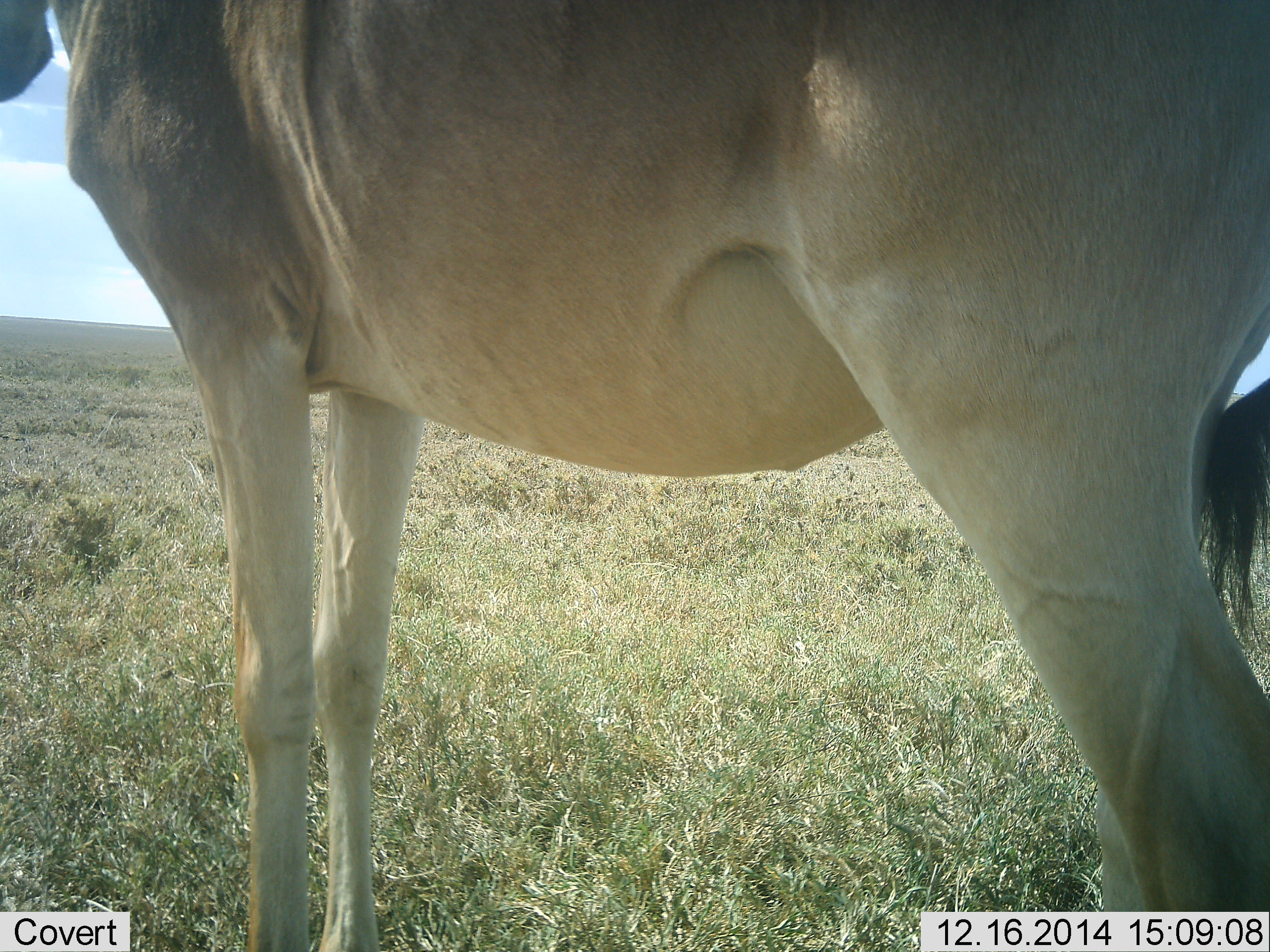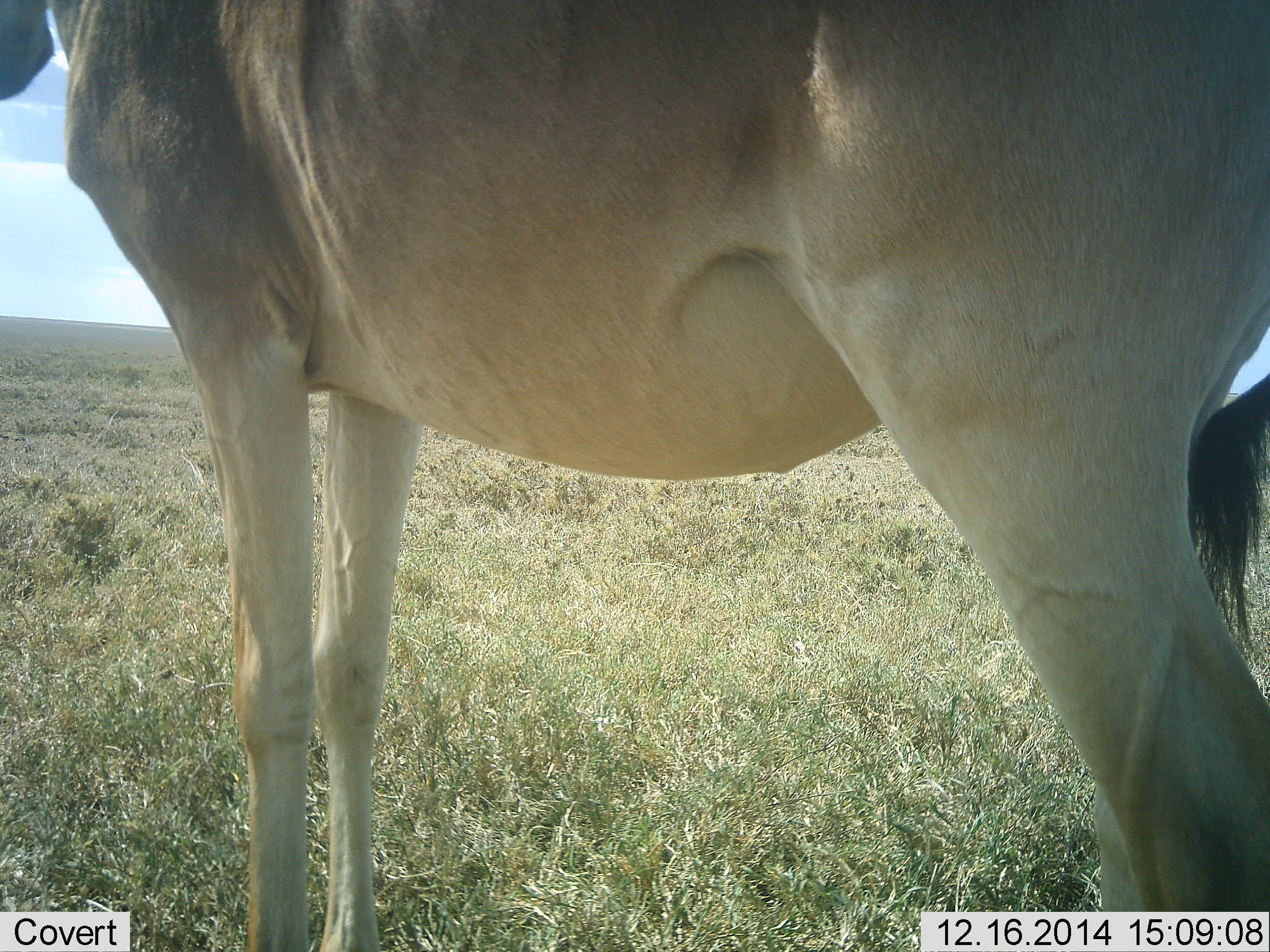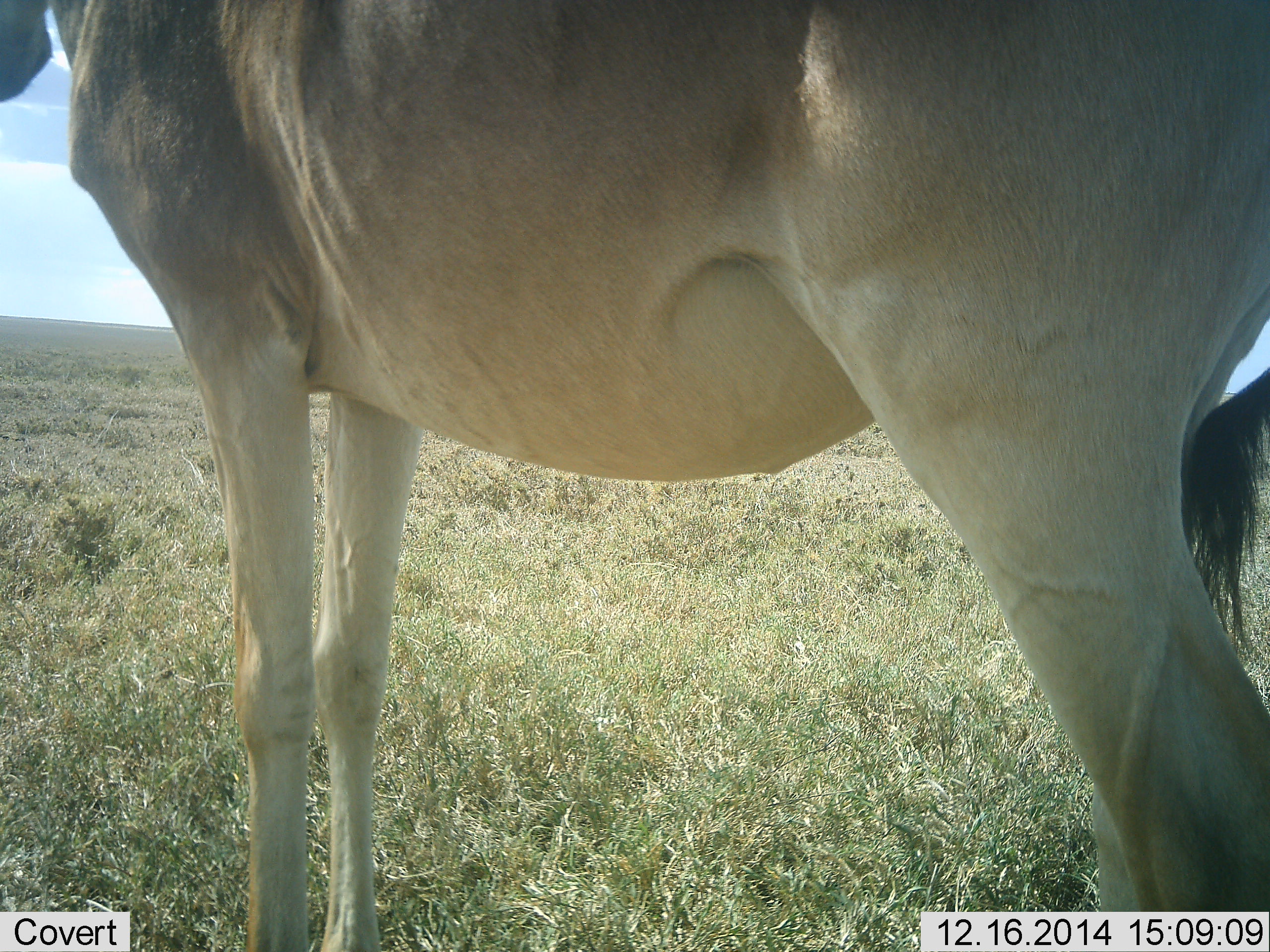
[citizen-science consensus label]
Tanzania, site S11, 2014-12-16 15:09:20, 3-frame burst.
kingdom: Animalia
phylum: Chordata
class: Mammalia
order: Artiodactyla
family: Bovidae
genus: Alcelaphus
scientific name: Alcelaphus buselaphus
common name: hartebeest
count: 1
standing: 100%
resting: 0%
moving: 0%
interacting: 0%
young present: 0%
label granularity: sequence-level